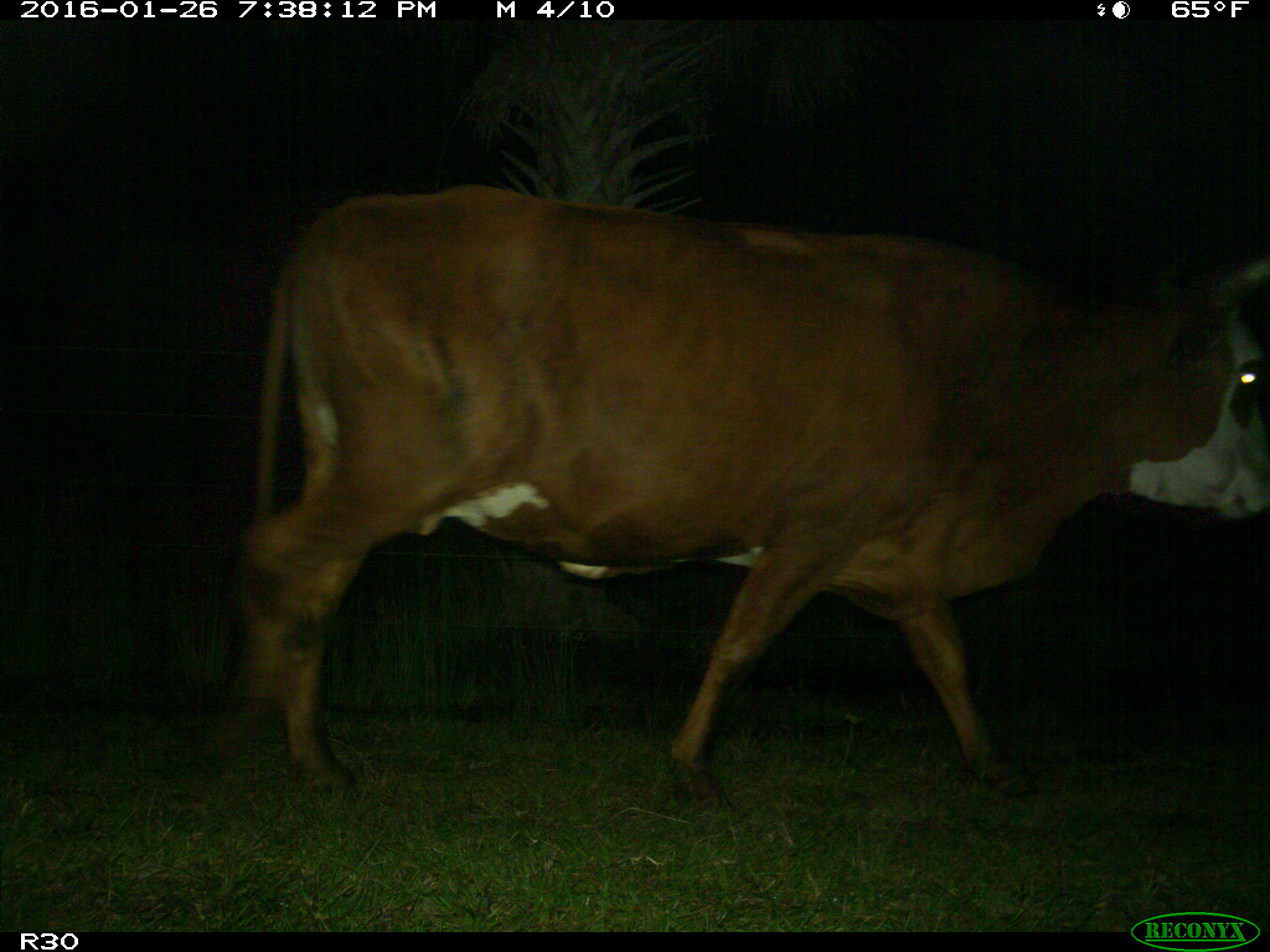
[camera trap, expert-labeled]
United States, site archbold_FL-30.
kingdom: Animalia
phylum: Chordata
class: Mammalia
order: Artiodactyla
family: Bovidae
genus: Bos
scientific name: Bos taurus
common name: domestic cow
Bos taurus (domestic cow).